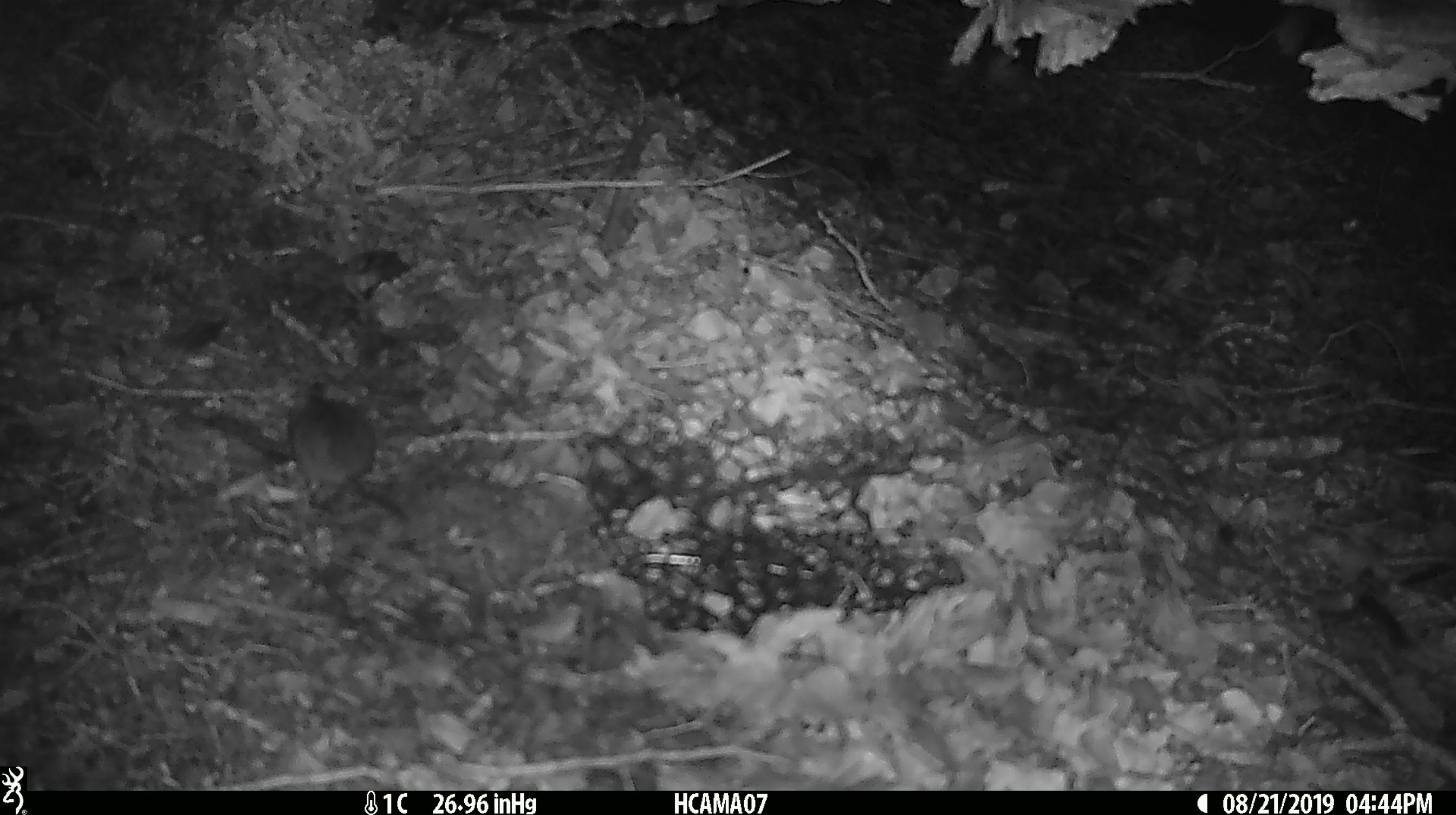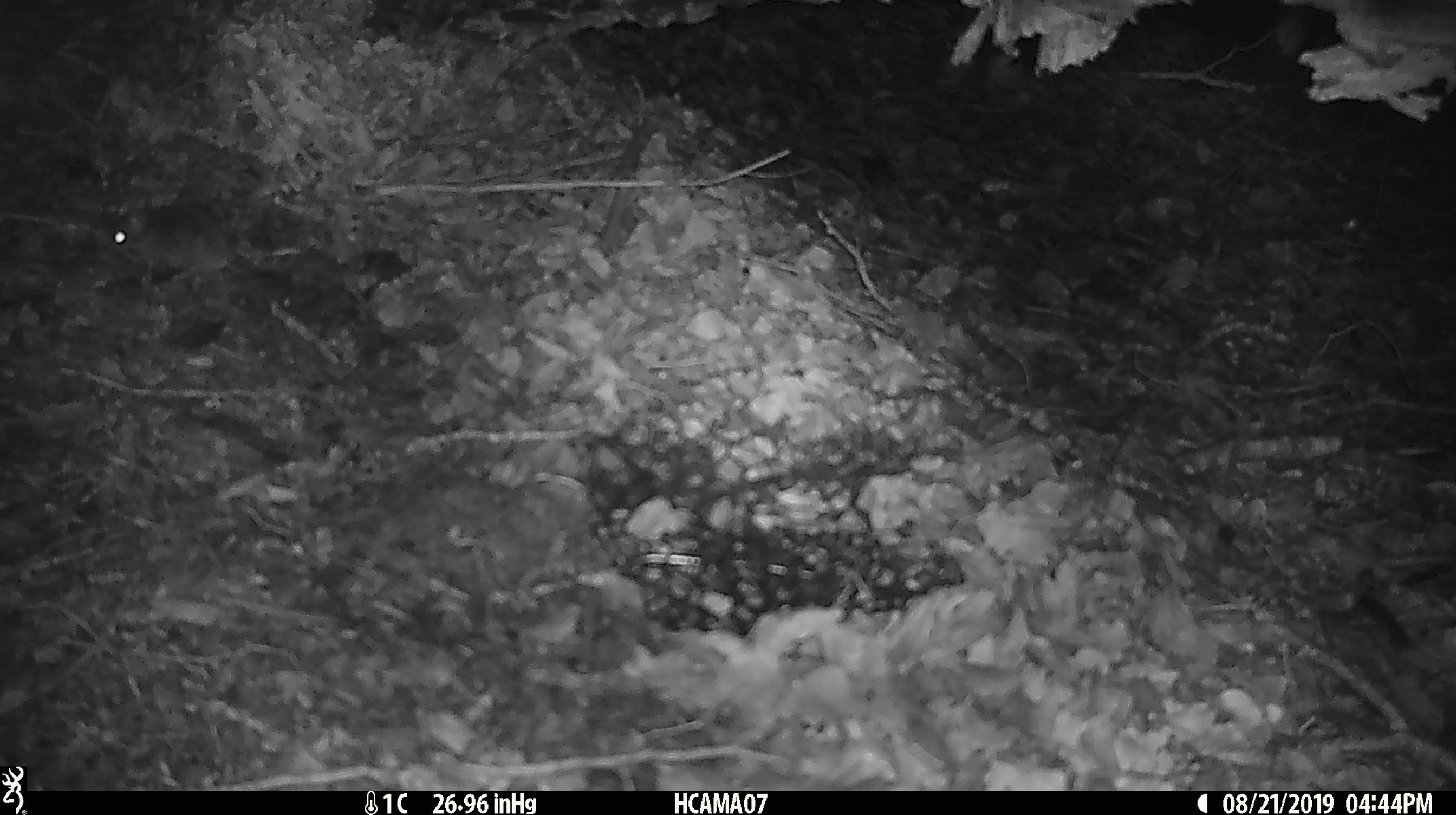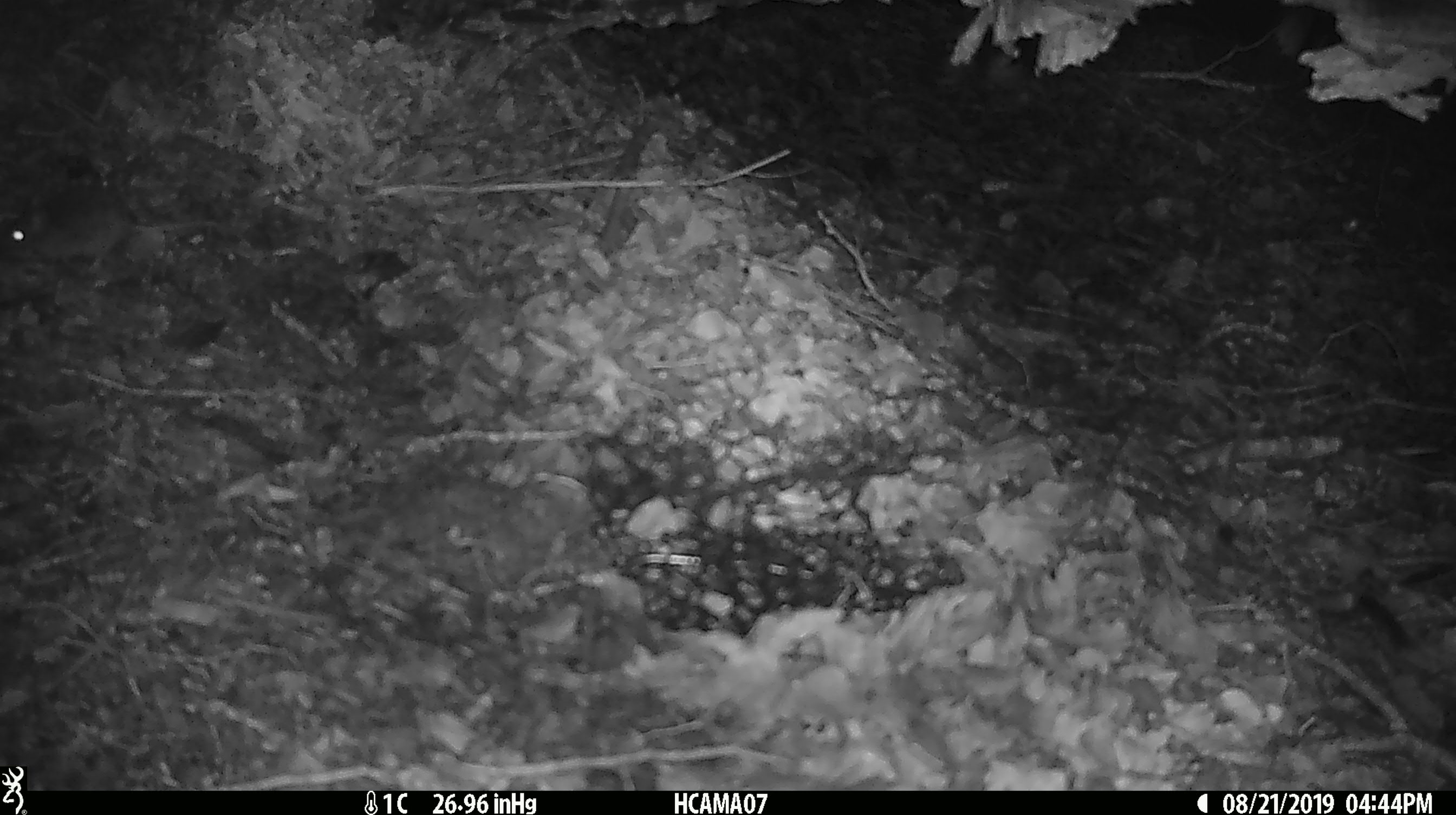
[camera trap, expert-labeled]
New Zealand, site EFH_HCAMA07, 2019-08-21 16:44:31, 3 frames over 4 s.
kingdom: Animalia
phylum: Chordata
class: Mammalia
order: Rodentia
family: Muridae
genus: Mus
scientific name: Mus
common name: mouse